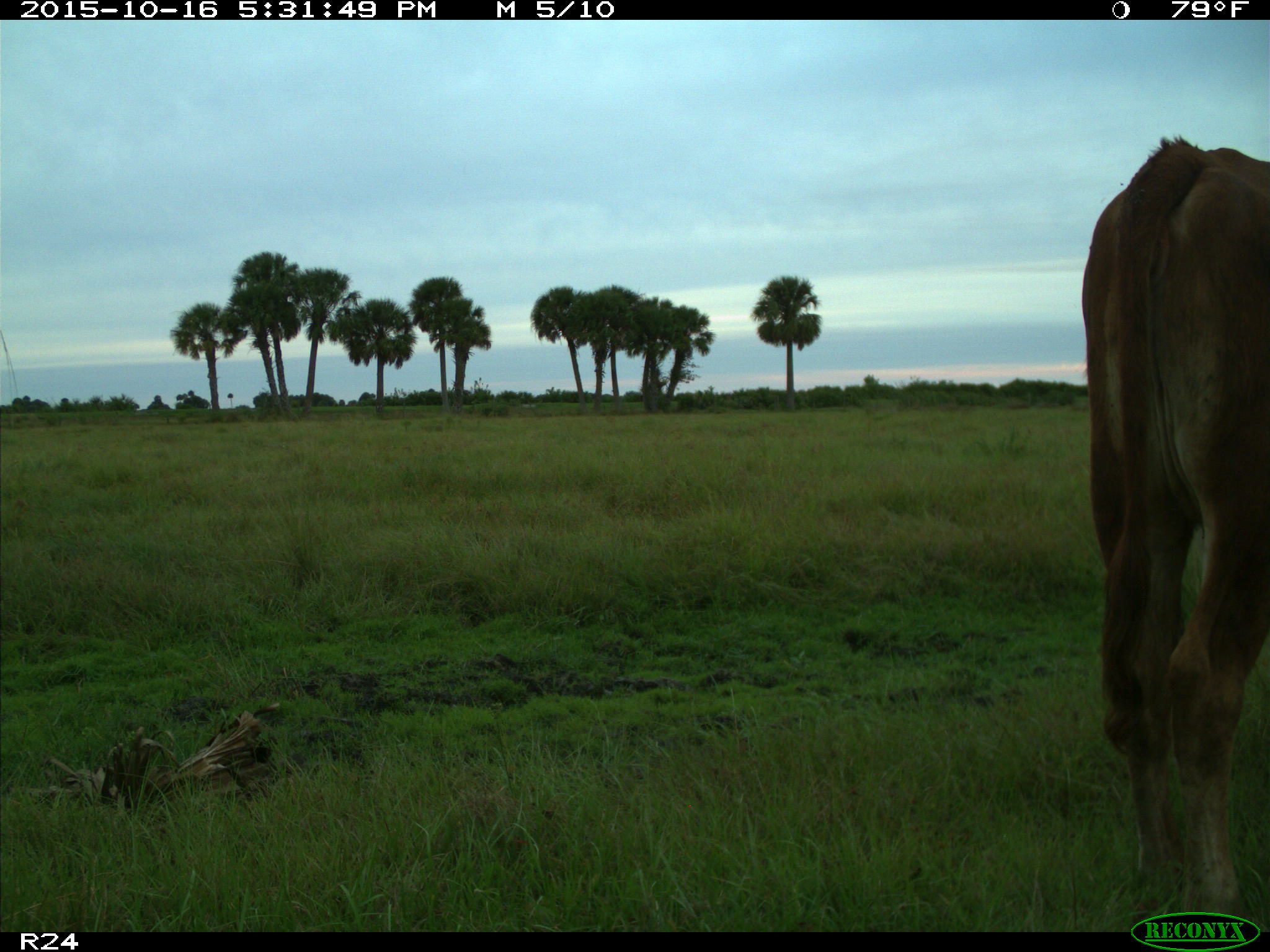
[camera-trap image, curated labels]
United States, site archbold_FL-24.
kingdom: Animalia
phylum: Chordata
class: Mammalia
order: Artiodactyla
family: Bovidae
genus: Bos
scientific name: Bos taurus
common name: domestic cow